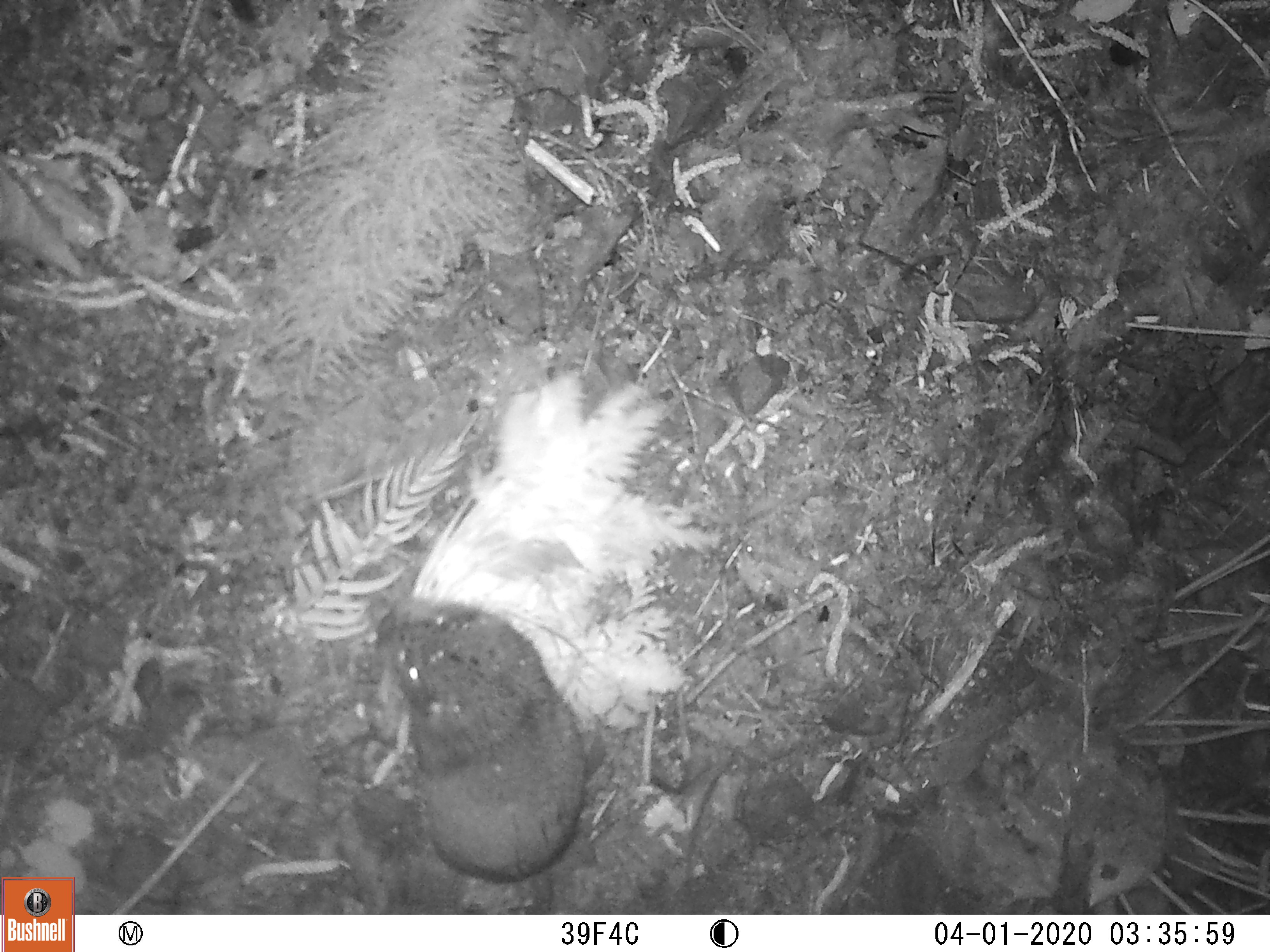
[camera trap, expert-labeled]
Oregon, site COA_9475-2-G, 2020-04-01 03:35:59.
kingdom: Animalia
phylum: Chordata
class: Mammalia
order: Rodentia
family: Aplodontiidae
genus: Aplodontia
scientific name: Aplodontia rufa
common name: mountain beaver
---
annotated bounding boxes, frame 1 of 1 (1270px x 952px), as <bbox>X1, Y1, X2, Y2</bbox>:
mountain beaver: <bbox>371, 598, 591, 891</bbox>